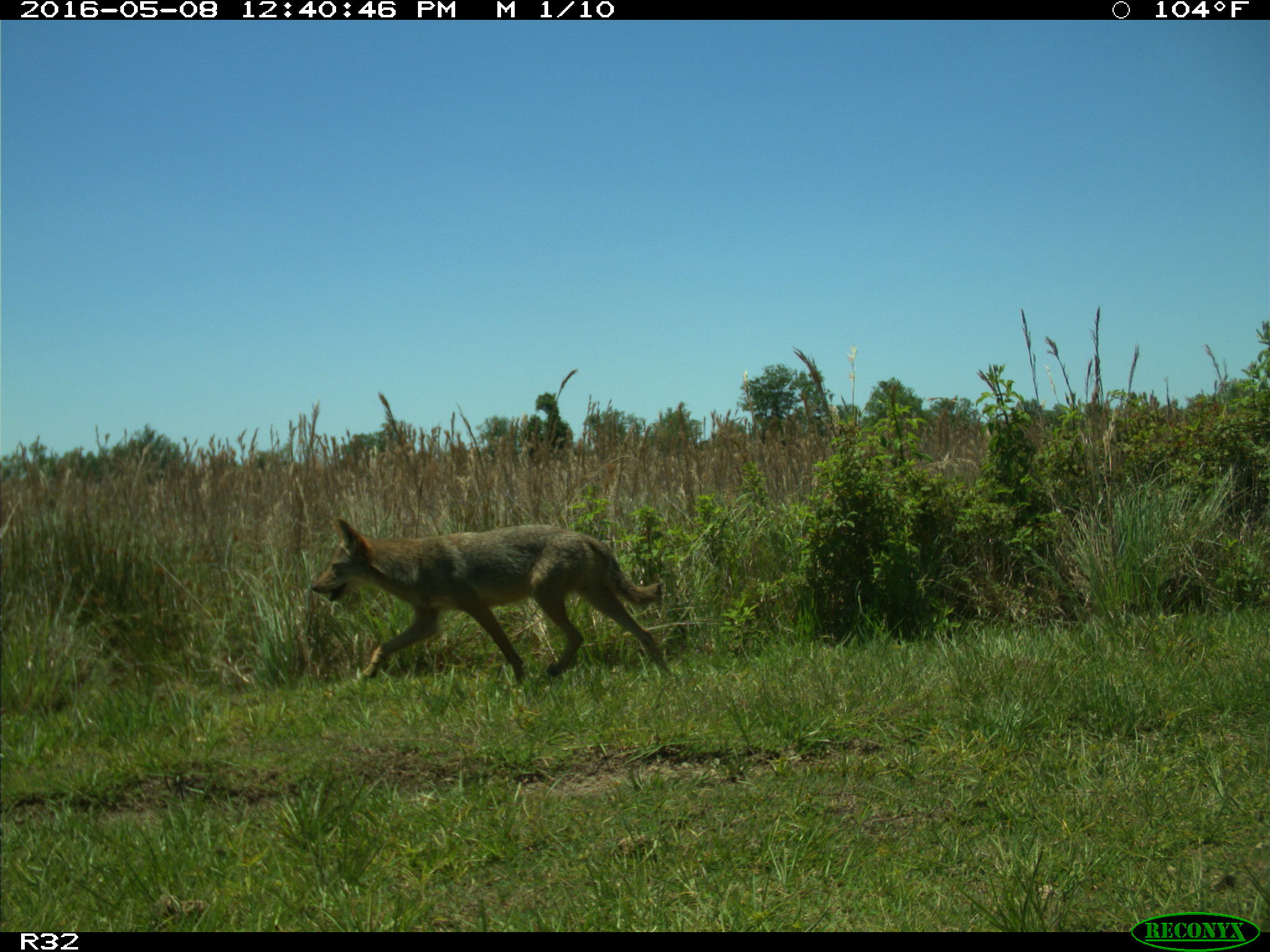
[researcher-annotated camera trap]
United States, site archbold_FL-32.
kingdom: Animalia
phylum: Chordata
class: Mammalia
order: Carnivora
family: Canidae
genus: Canis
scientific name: Canis latrans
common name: coyote